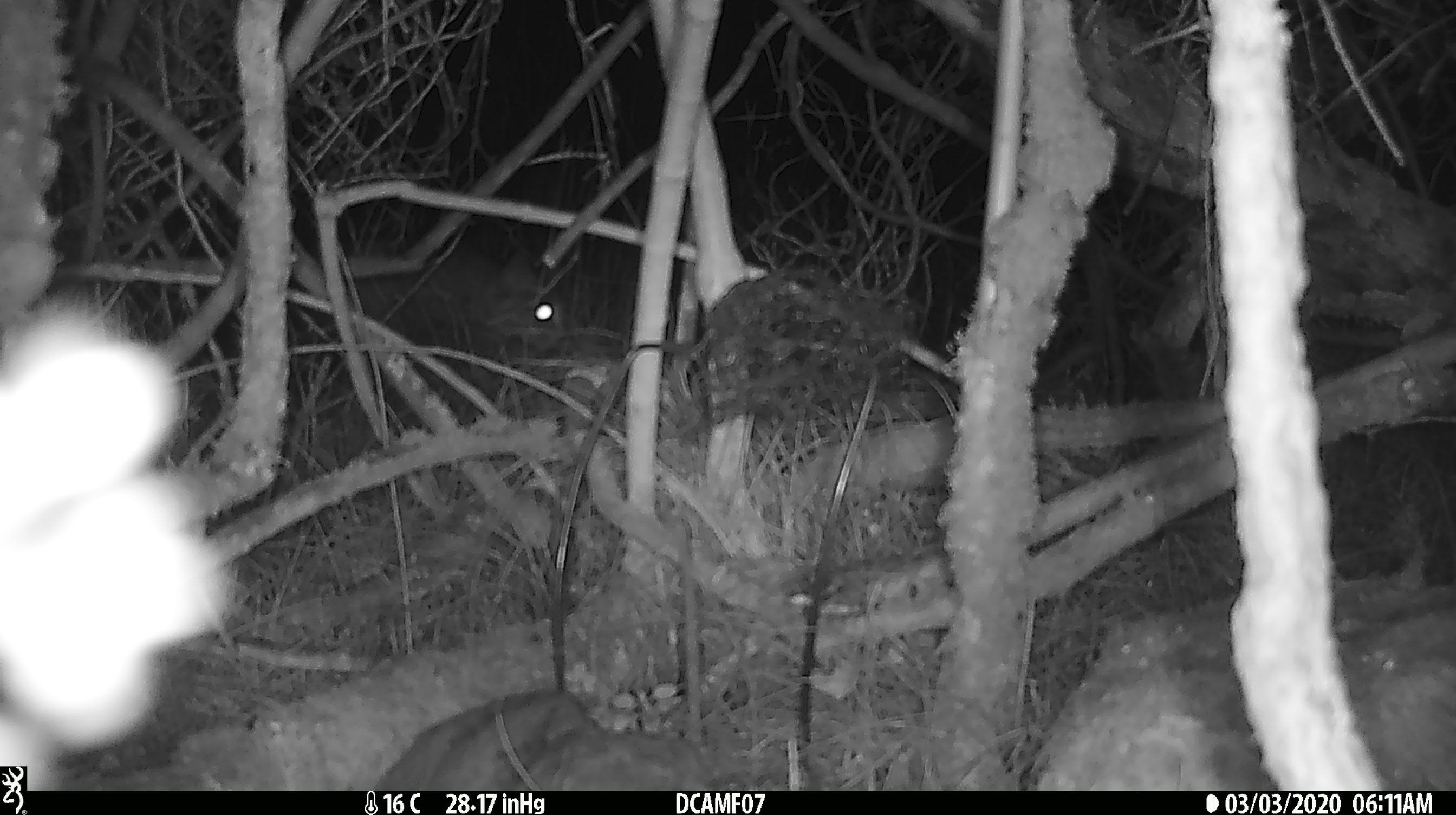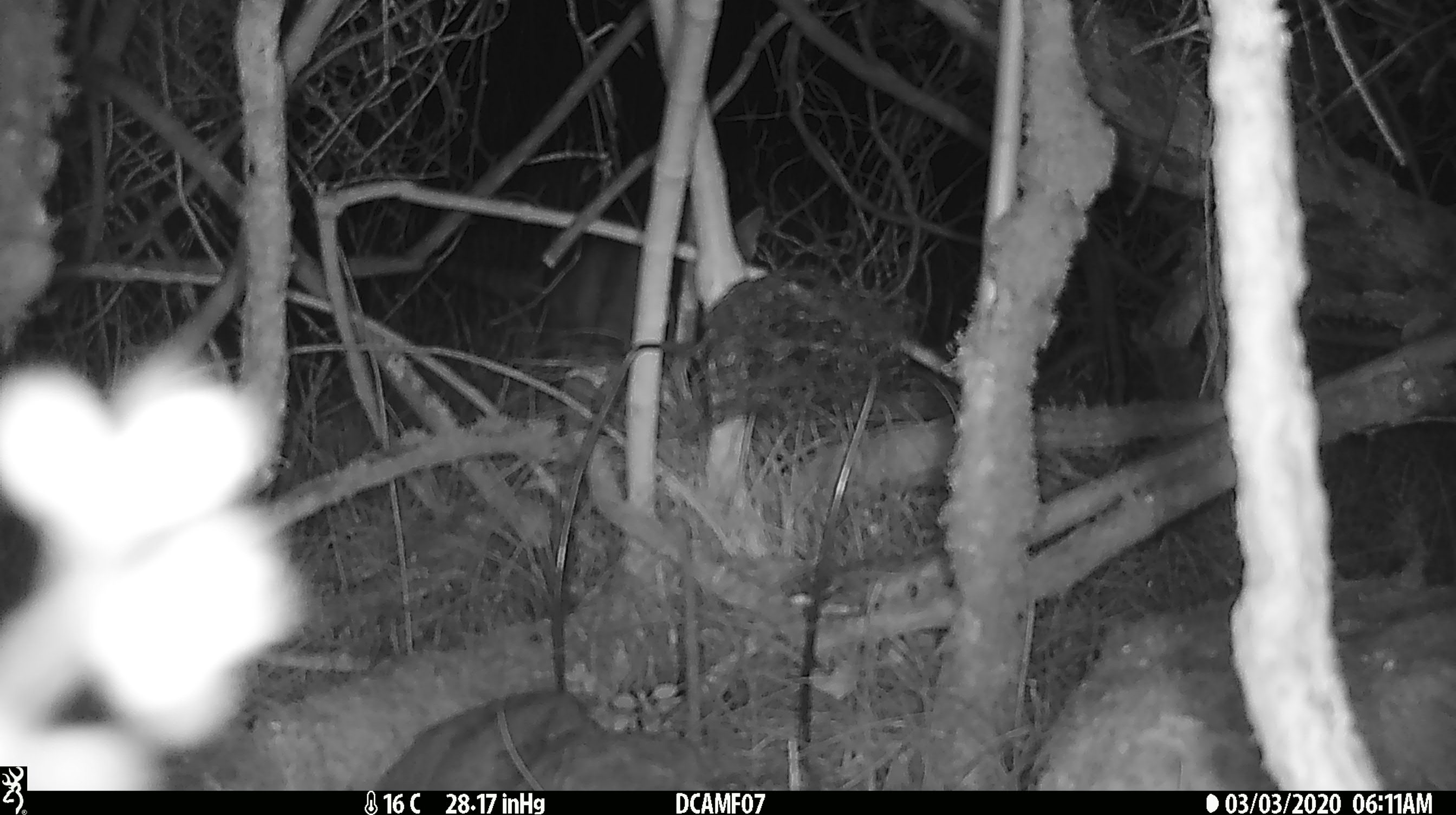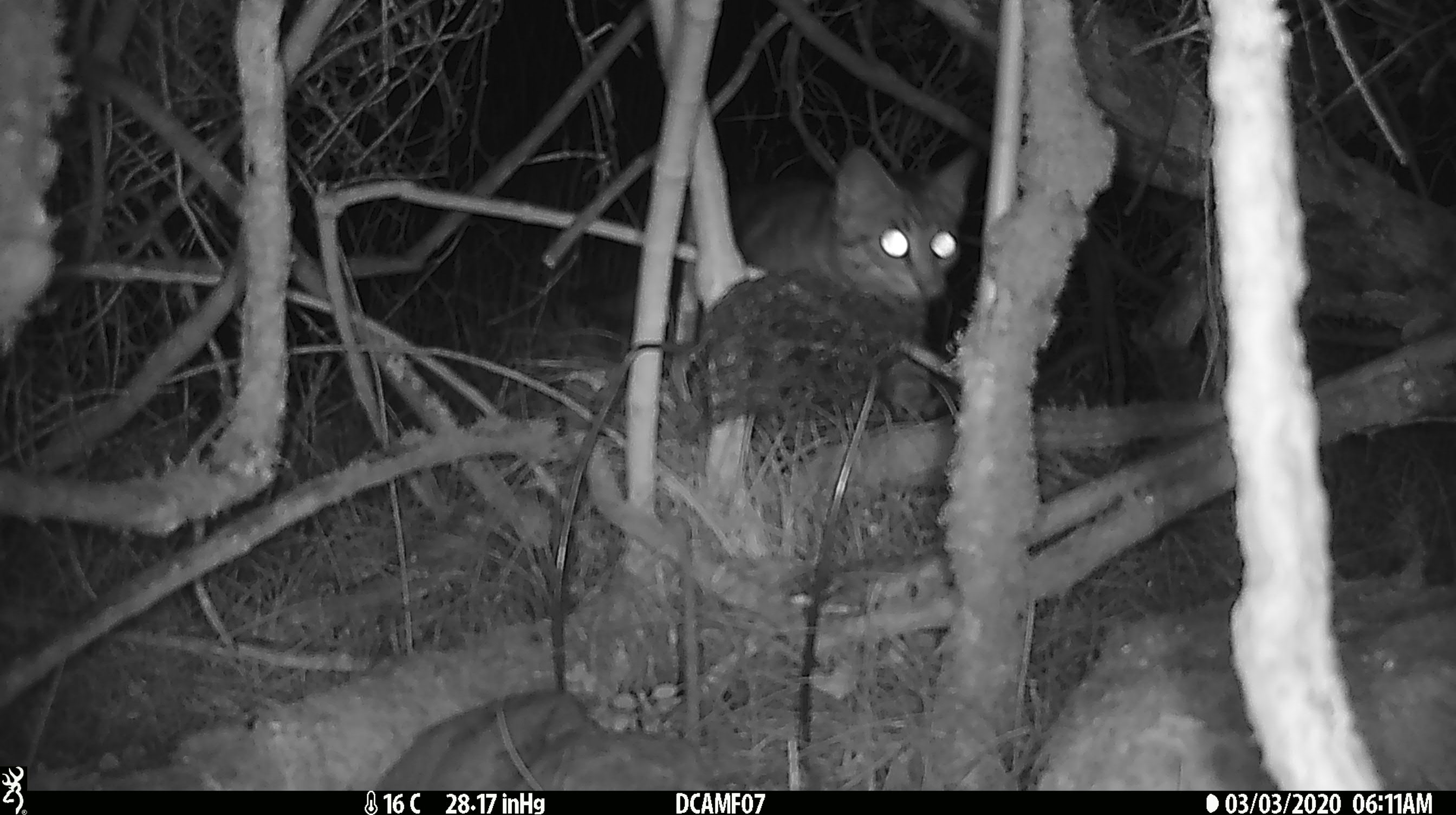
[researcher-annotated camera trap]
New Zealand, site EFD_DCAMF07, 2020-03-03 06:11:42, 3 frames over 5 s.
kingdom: Animalia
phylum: Chordata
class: Mammalia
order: Carnivora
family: Felidae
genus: Felis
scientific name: Felis catus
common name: domestic cat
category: cat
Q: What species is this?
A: Cat (domestic cat) (Felis catus).